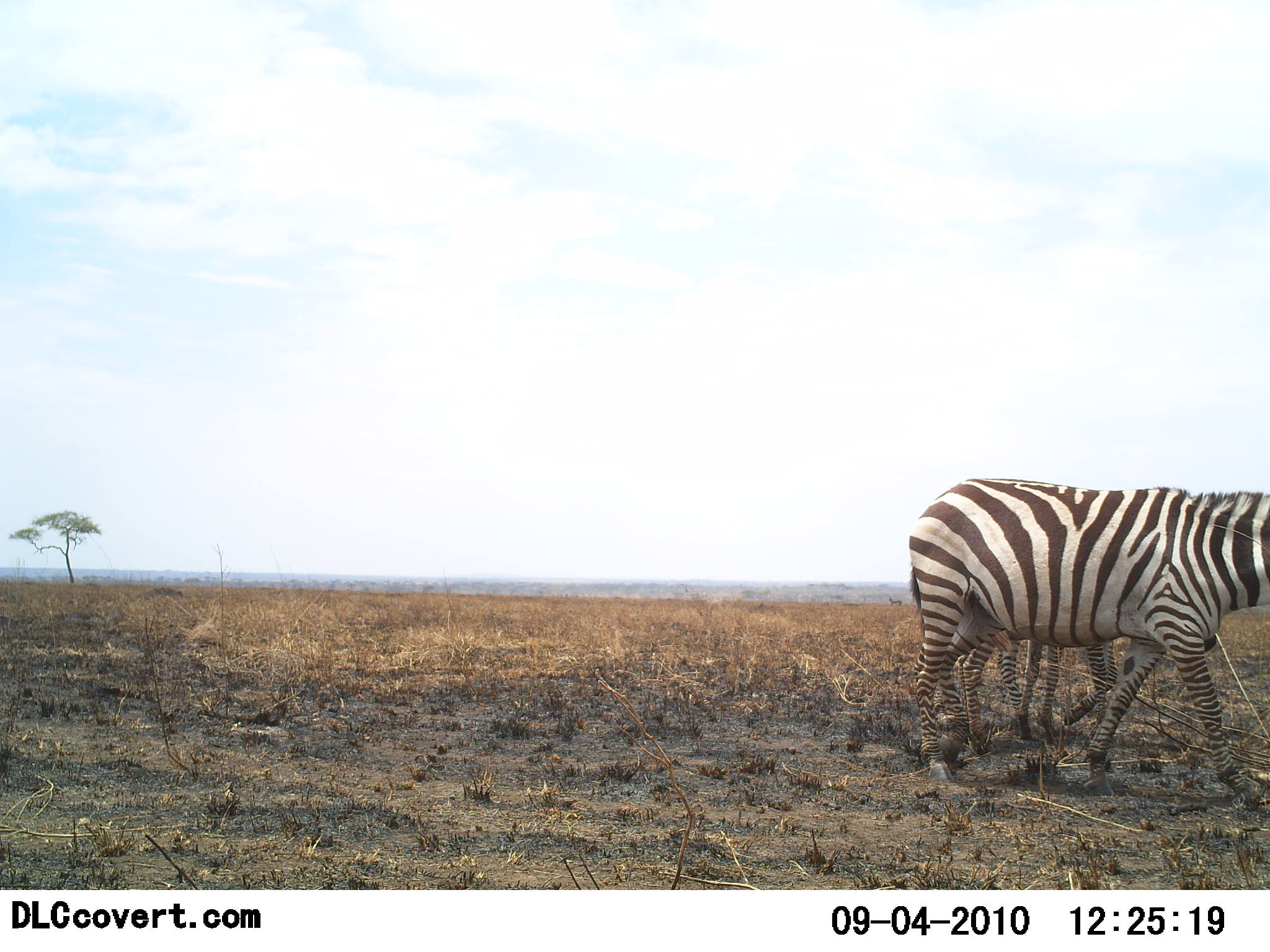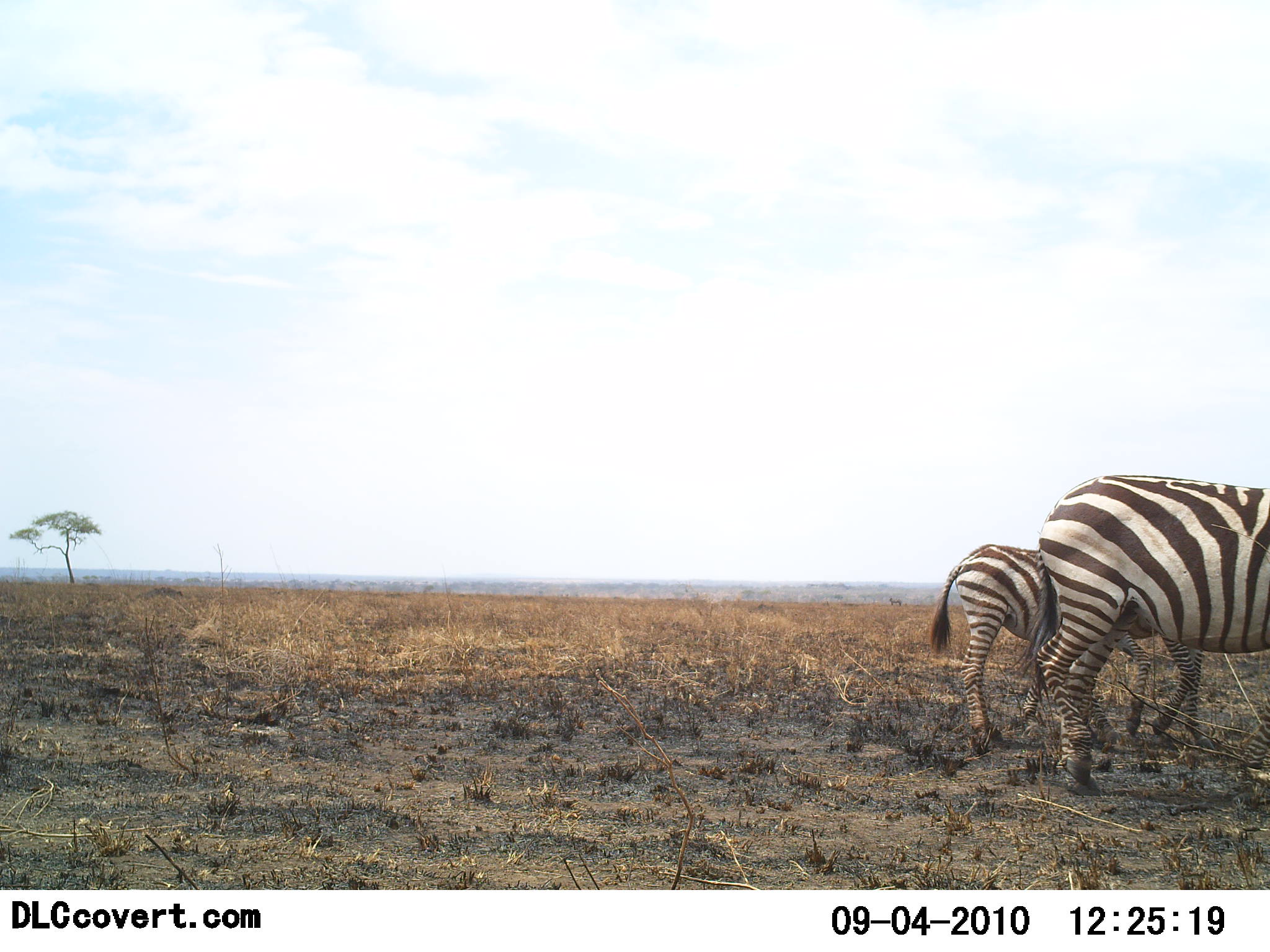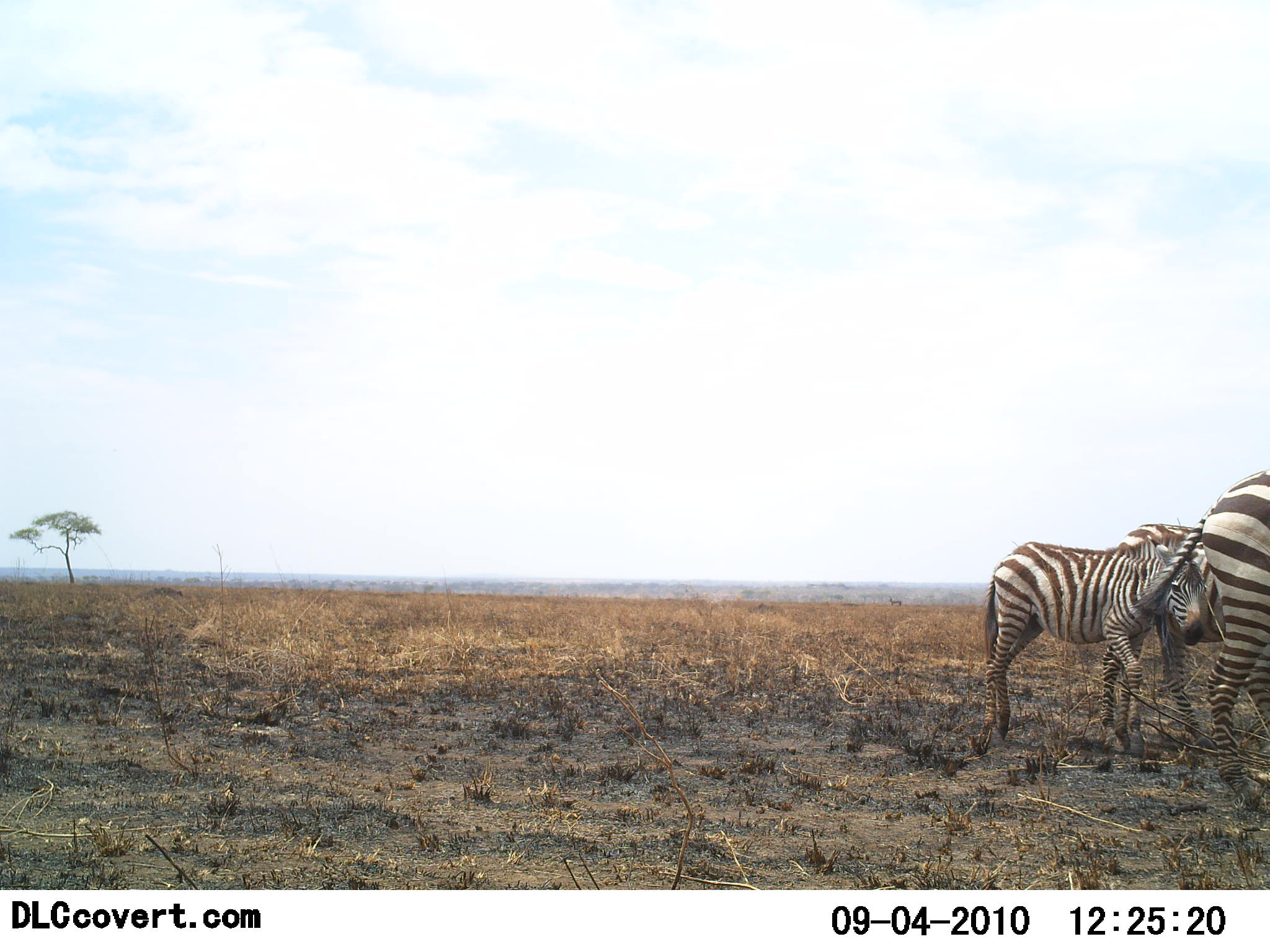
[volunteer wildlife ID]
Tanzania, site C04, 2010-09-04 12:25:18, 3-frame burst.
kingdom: Animalia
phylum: Chordata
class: Mammalia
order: Perissodactyla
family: Equidae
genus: Equus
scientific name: Equus quagga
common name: plains zebra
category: zebra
Zebra (plains zebra) (Equus quagga), count 2. Behavior (volunteer vote fractions): standing 13%, resting 0%, moving 91%, interacting 0%. Young present (vote fraction): 57%. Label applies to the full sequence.